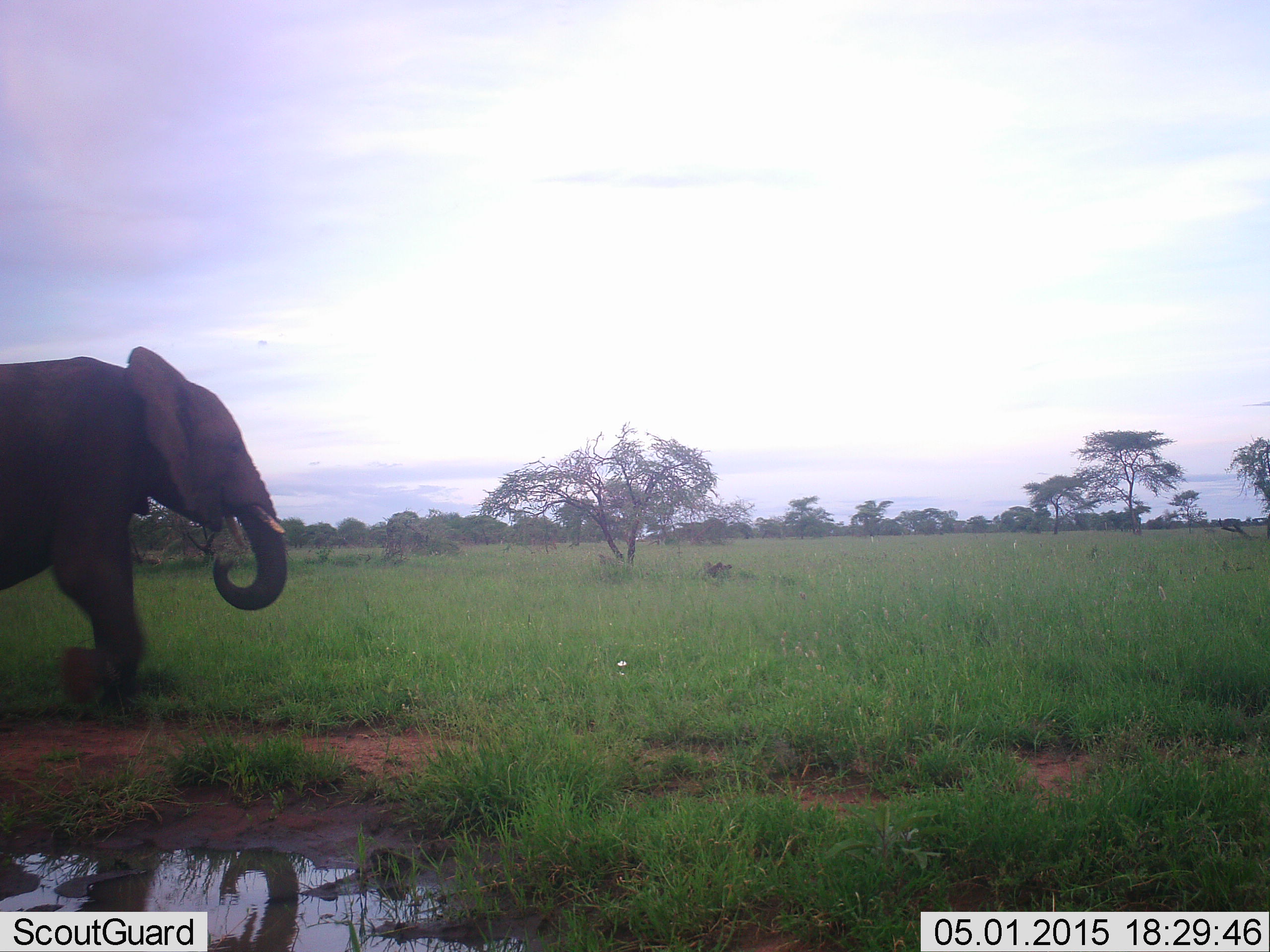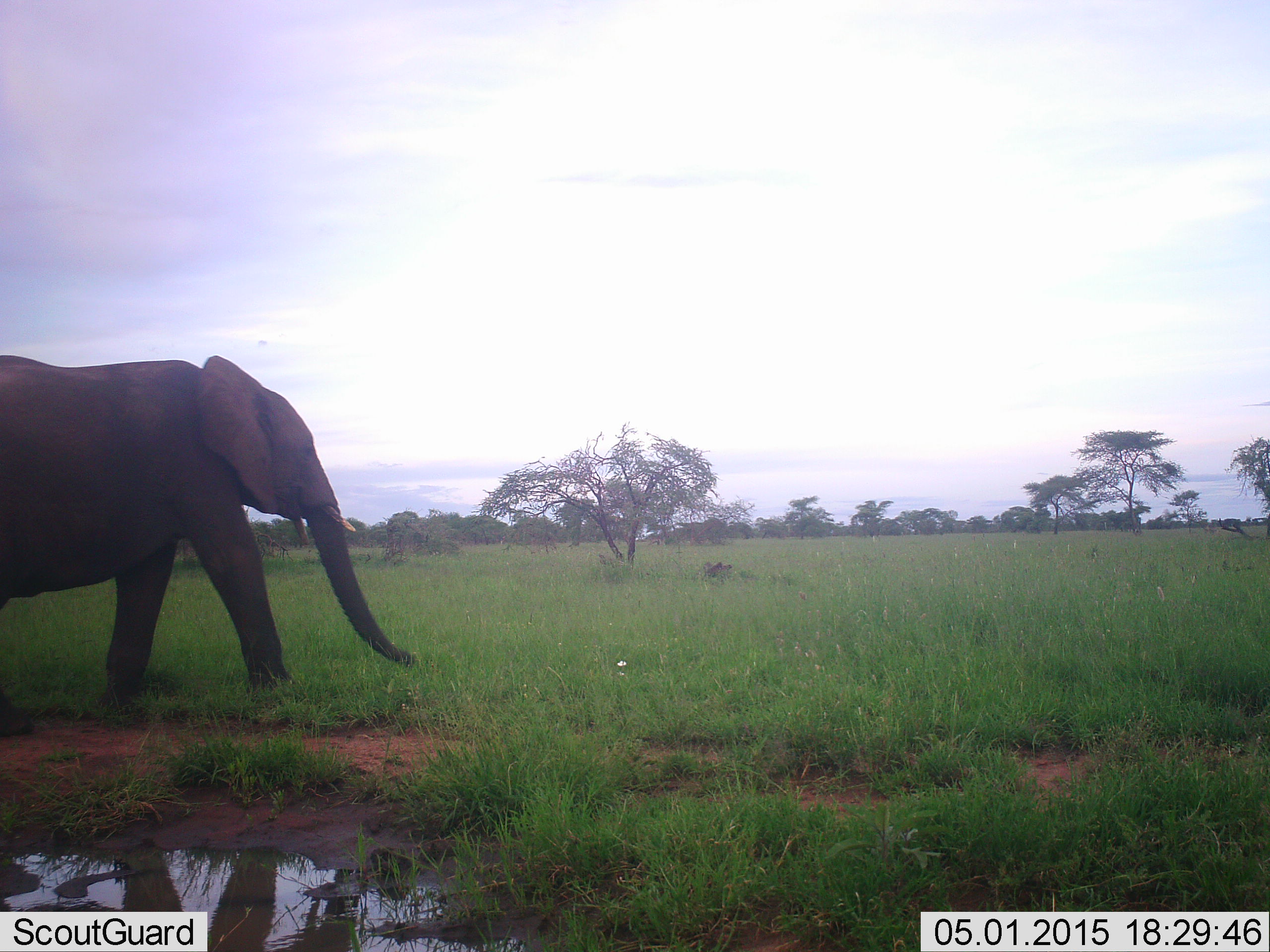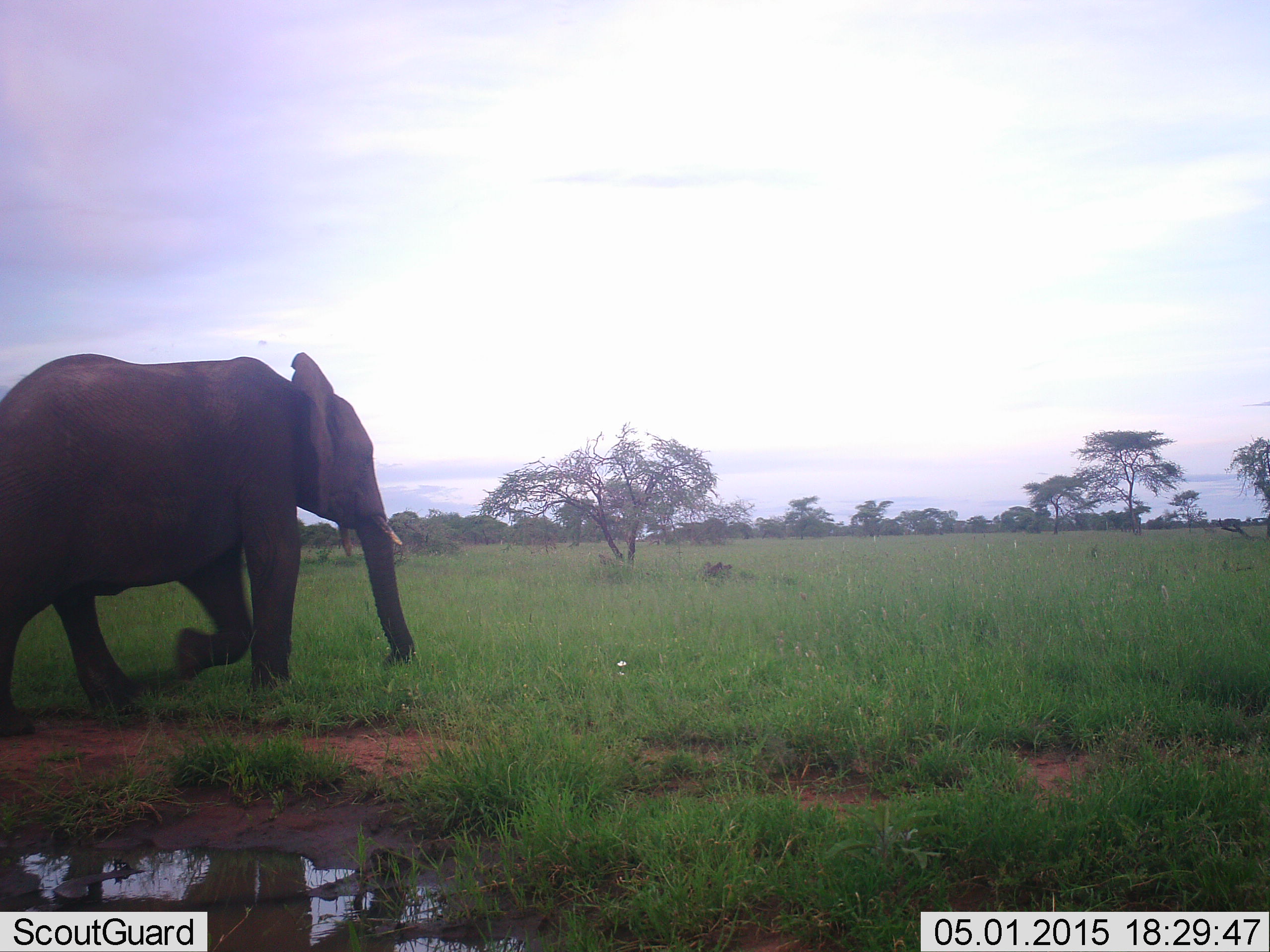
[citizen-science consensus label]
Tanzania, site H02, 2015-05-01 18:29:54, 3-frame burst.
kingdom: Animalia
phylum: Chordata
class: Mammalia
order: Proboscidea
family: Elephantidae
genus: Loxodonta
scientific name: Loxodonta africana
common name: african bush elephant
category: elephant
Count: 1.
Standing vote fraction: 20%.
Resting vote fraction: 0%.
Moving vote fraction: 90%.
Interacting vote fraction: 0%.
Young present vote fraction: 0%.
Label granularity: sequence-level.